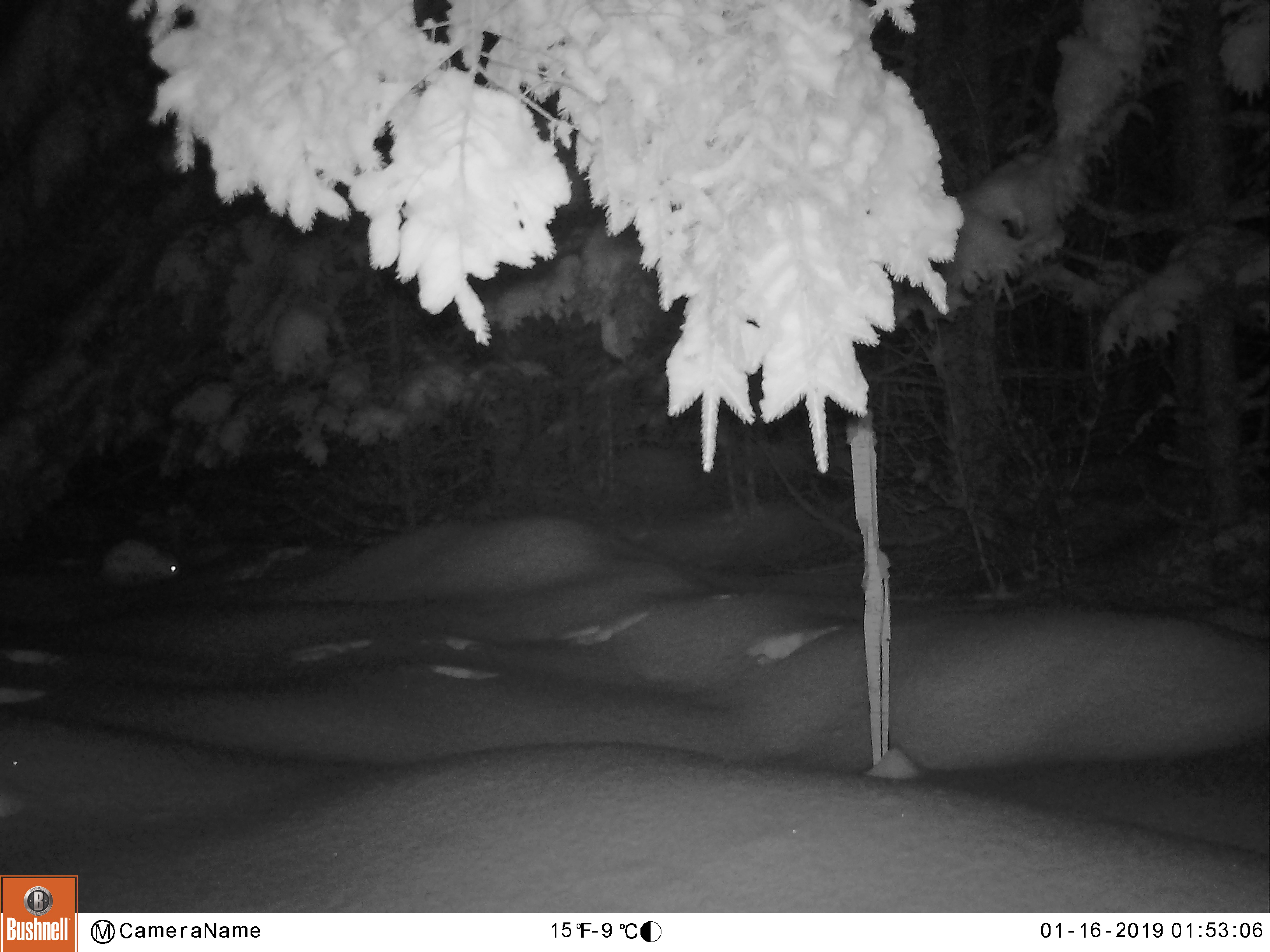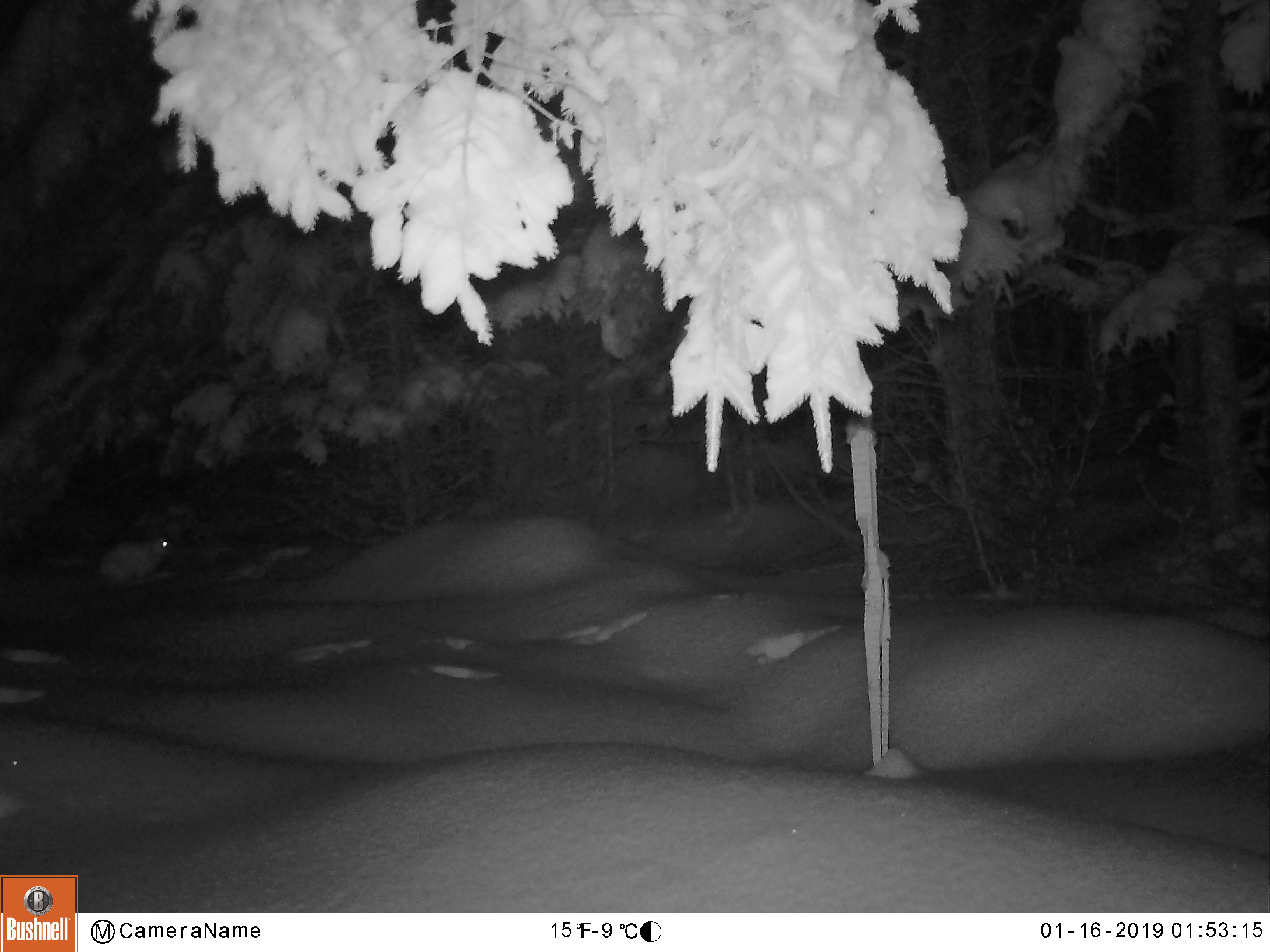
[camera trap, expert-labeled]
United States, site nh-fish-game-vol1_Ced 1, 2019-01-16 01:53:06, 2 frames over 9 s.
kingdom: Animalia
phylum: Chordata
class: Mammalia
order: Lagomorpha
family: Leporidae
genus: Lepus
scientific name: Lepus americanus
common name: snowshoe hare